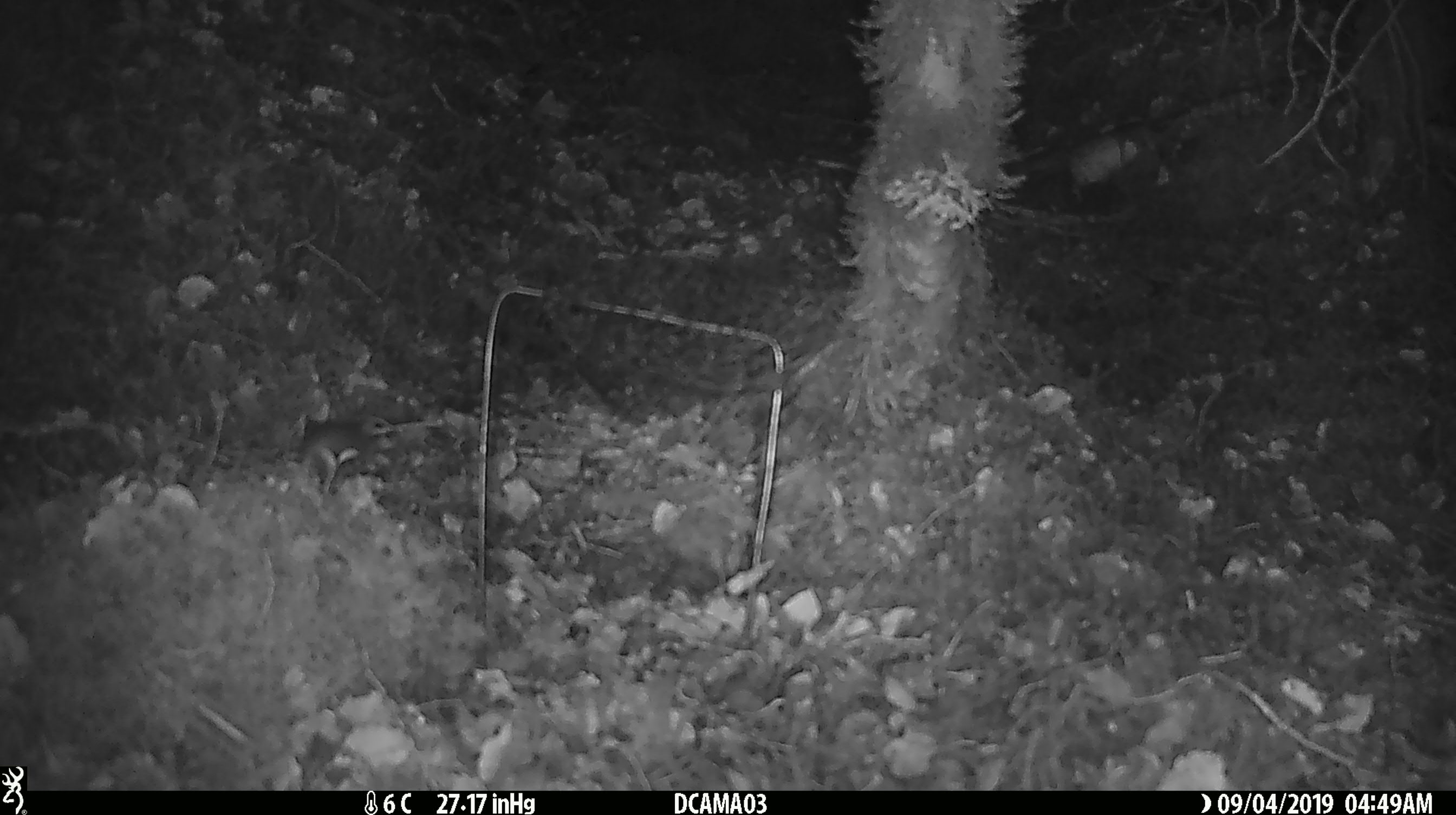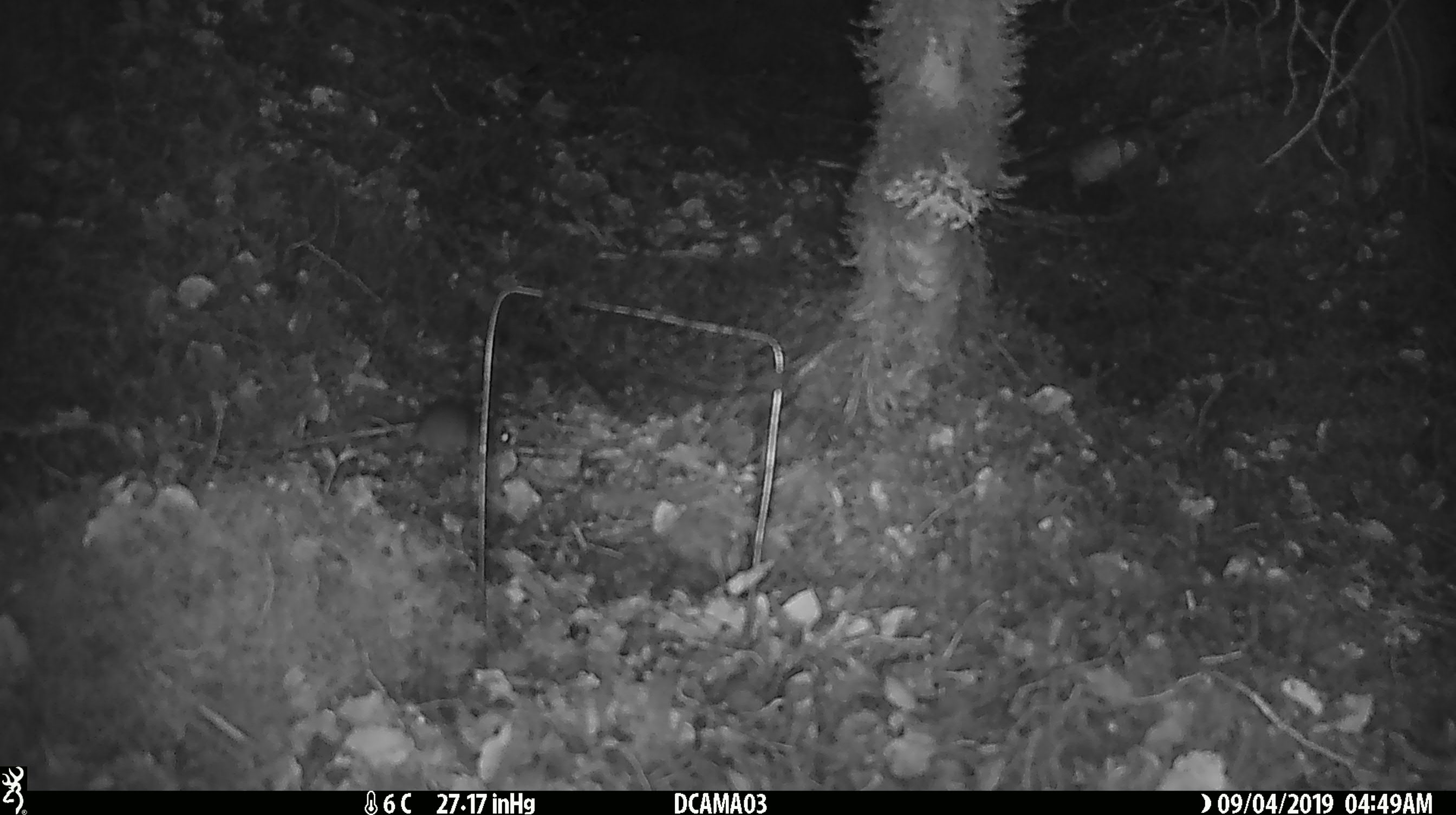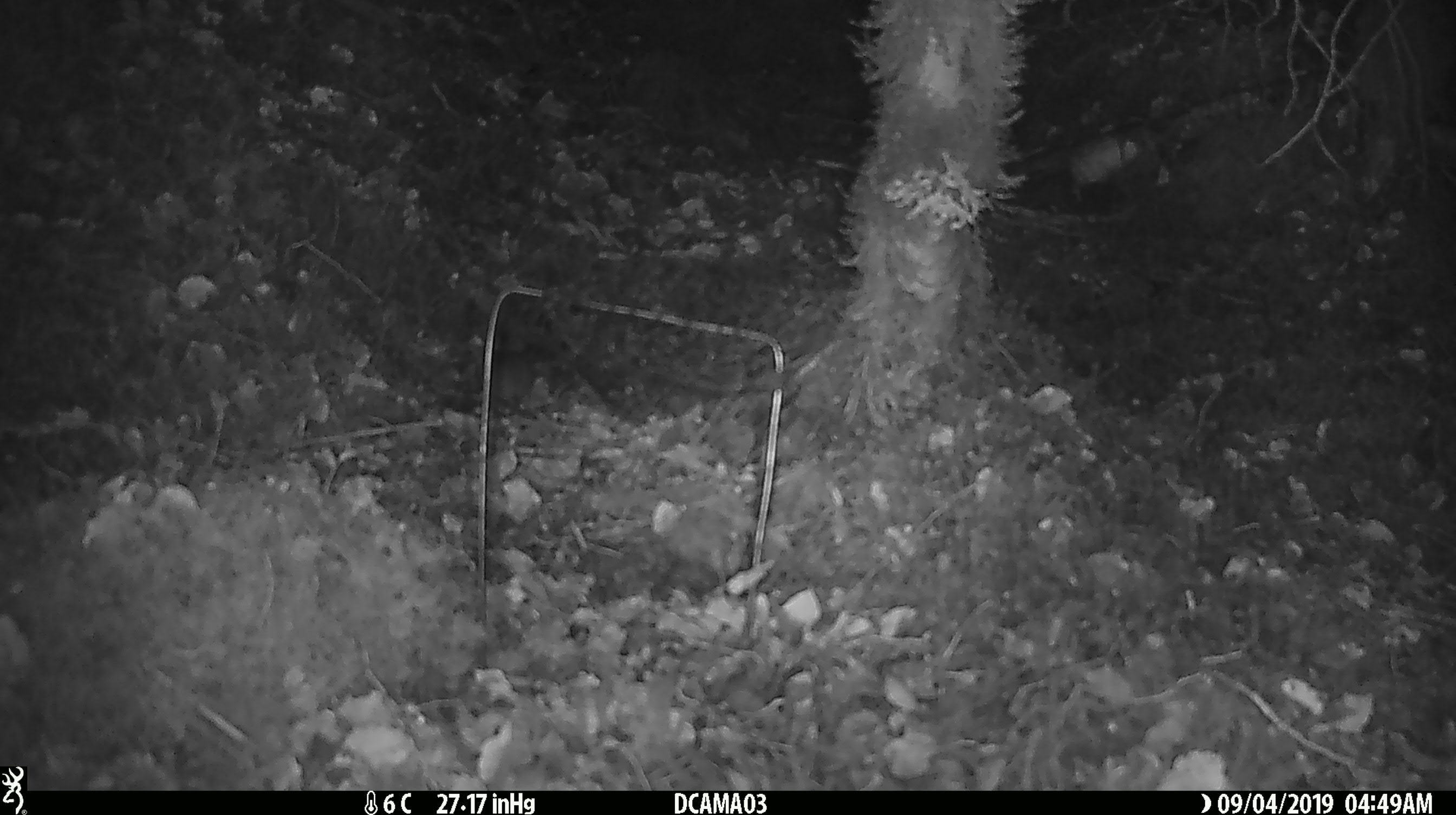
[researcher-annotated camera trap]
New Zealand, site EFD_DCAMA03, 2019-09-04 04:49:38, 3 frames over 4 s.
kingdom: Animalia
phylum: Chordata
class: Mammalia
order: Rodentia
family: Muridae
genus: Mus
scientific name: Mus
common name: mouse